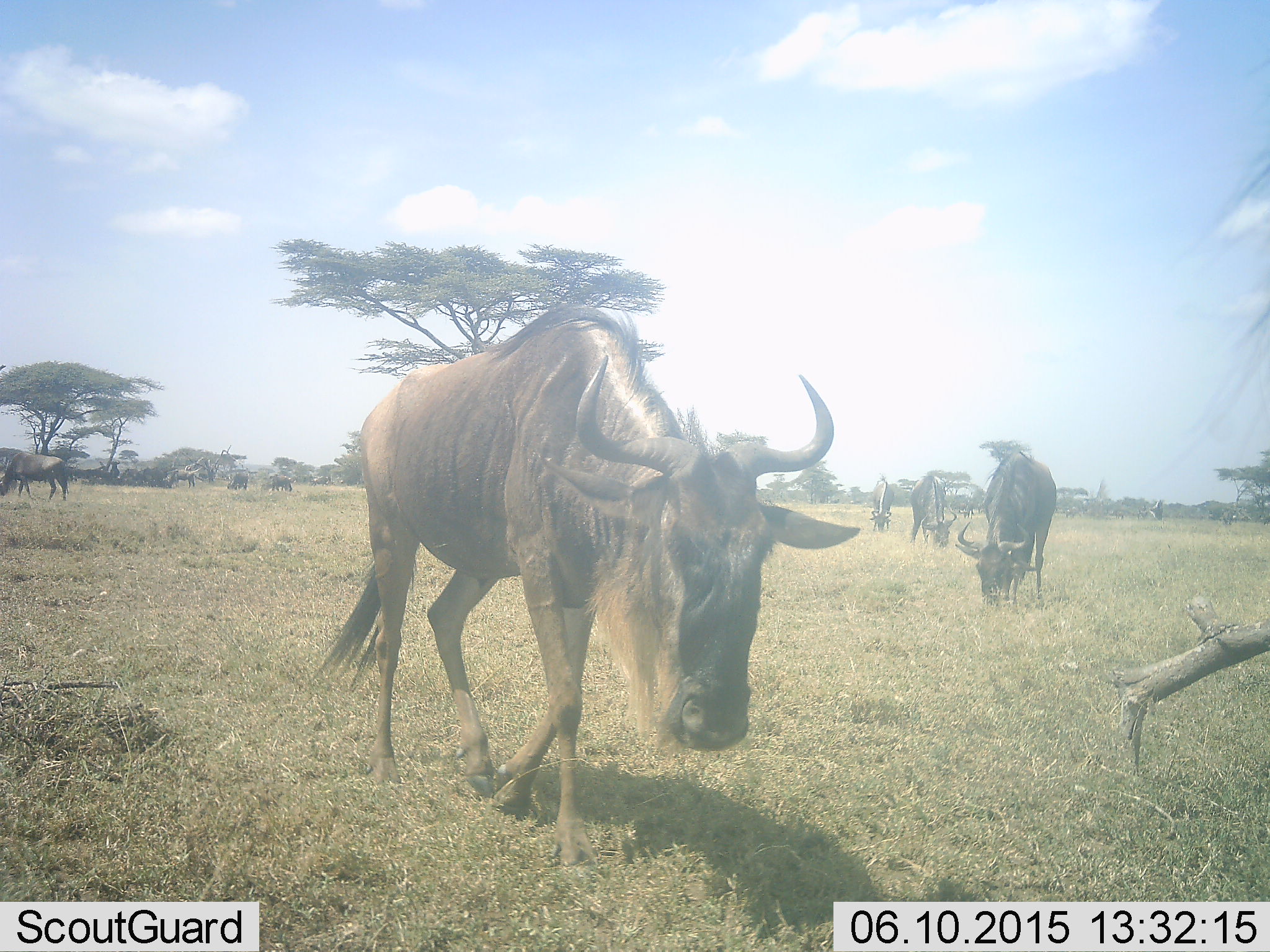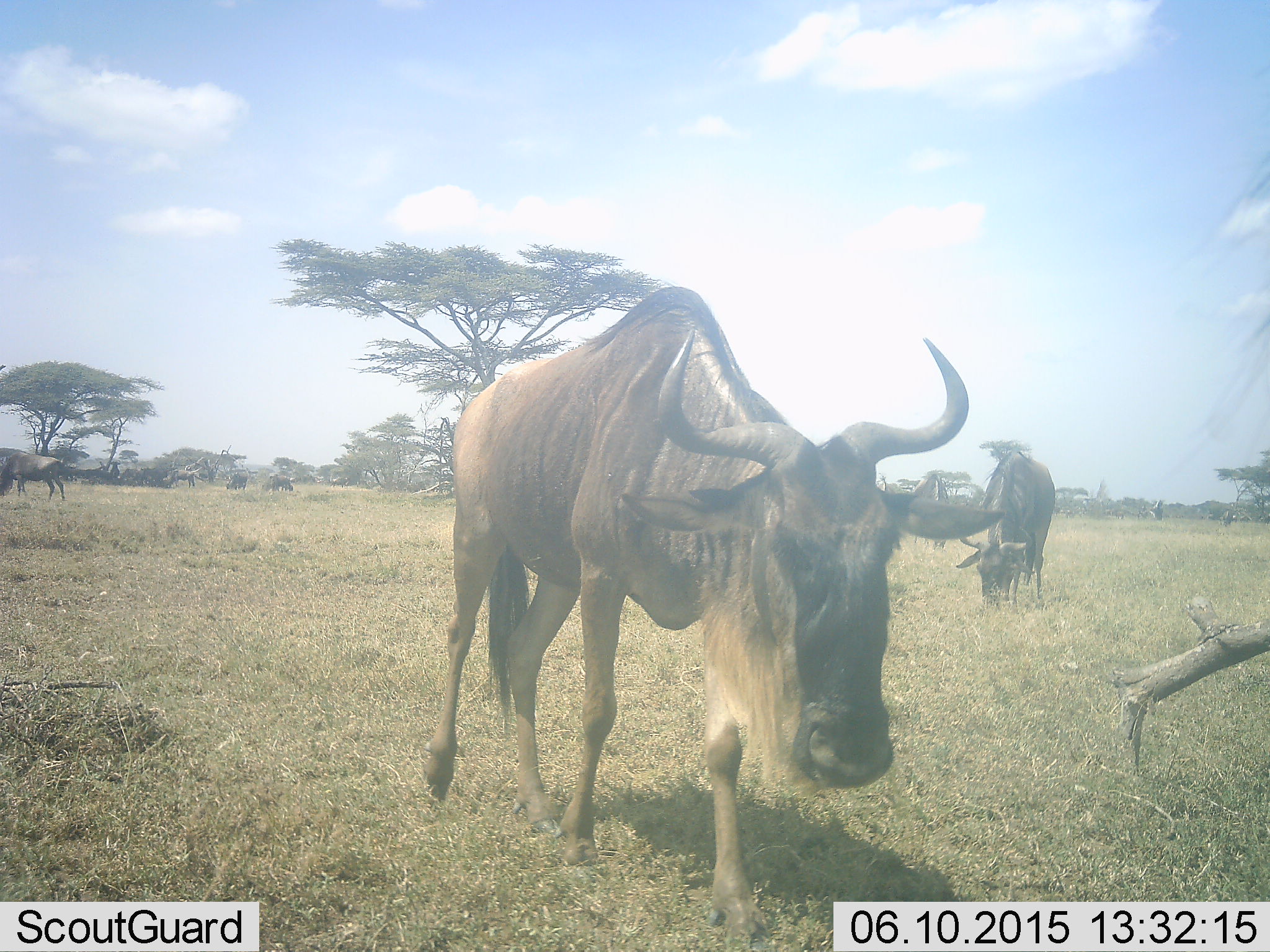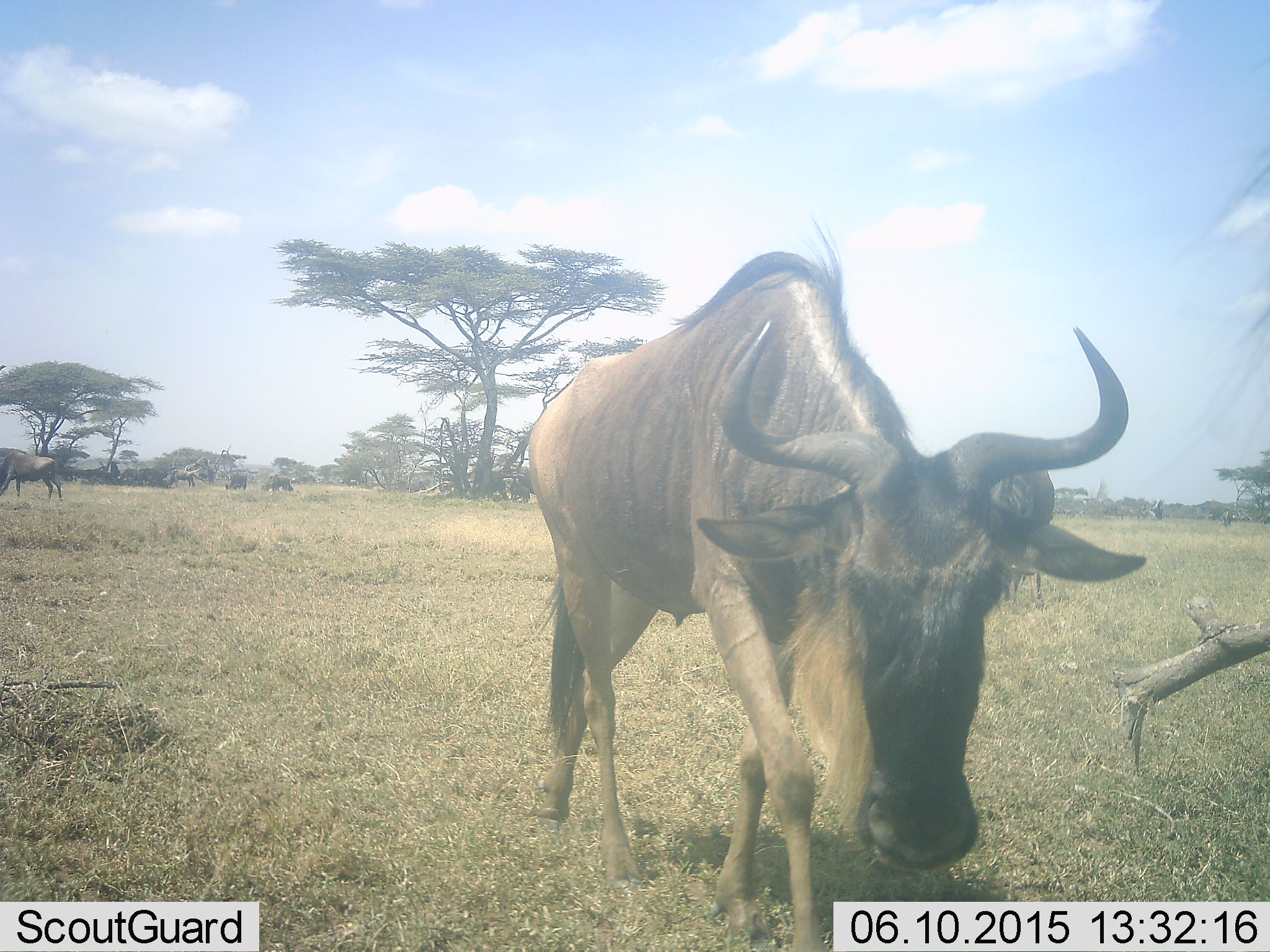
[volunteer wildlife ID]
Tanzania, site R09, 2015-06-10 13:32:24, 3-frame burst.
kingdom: Animalia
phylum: Chordata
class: Mammalia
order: Artiodactyla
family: Bovidae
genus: Connochaetes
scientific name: Connochaetes taurinus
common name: blue wildebeest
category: wildebeest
Wildebeest (blue wildebeest) (Connochaetes taurinus), count 5. Behavior (volunteer vote fractions): standing 10%, resting 0%, moving 70%, interacting 10%. Young present (vote fraction): 0%. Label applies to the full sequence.